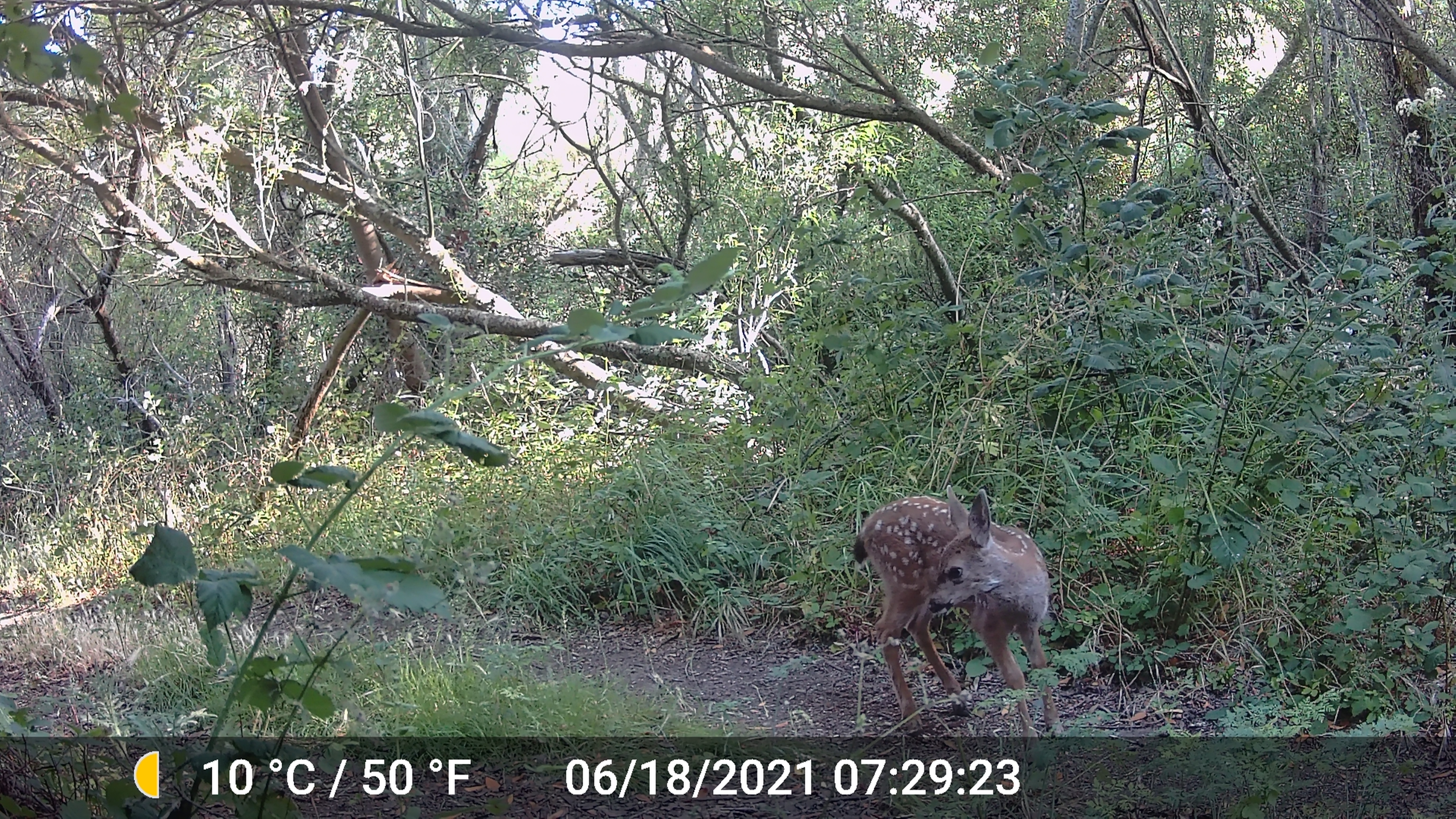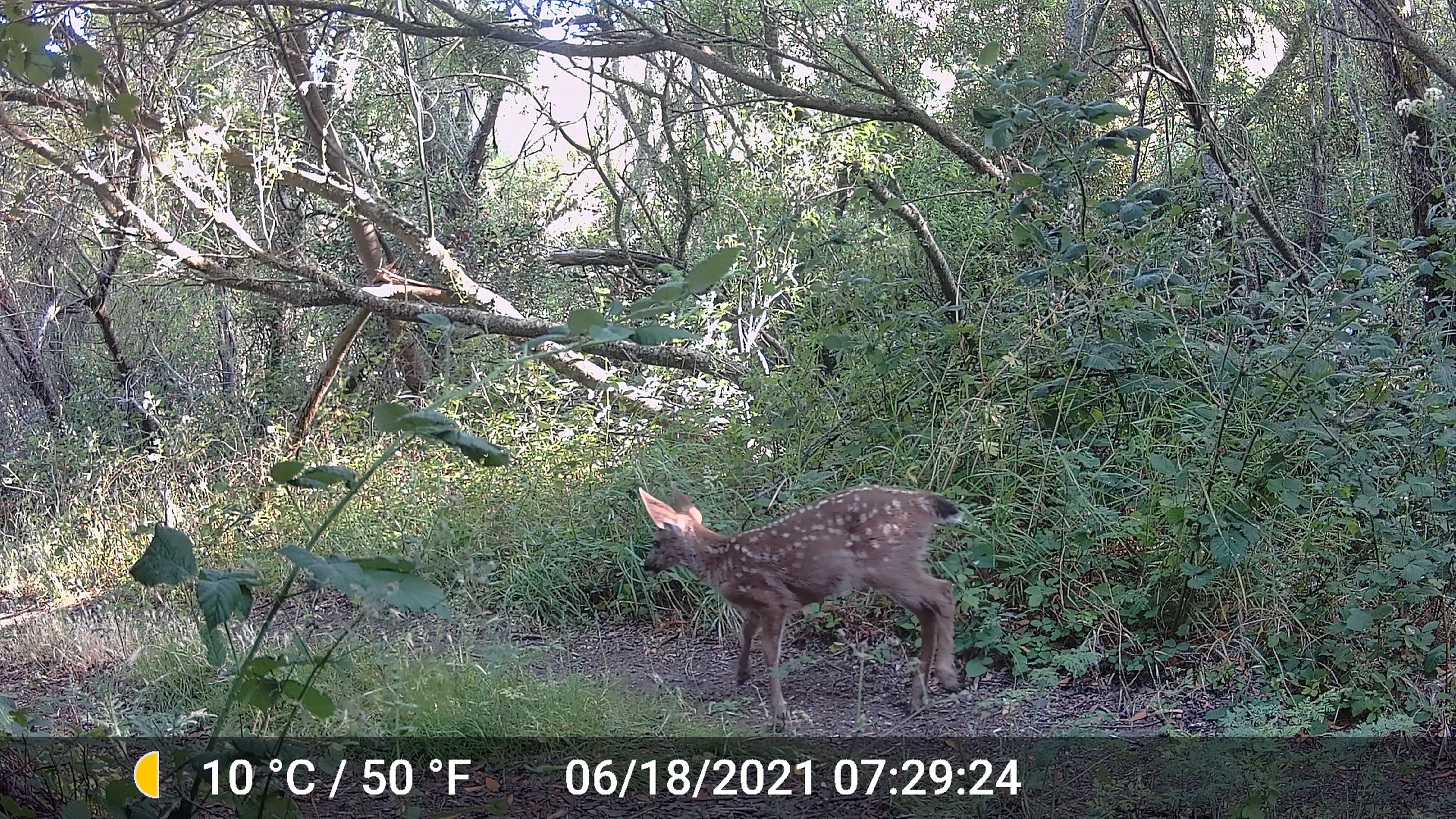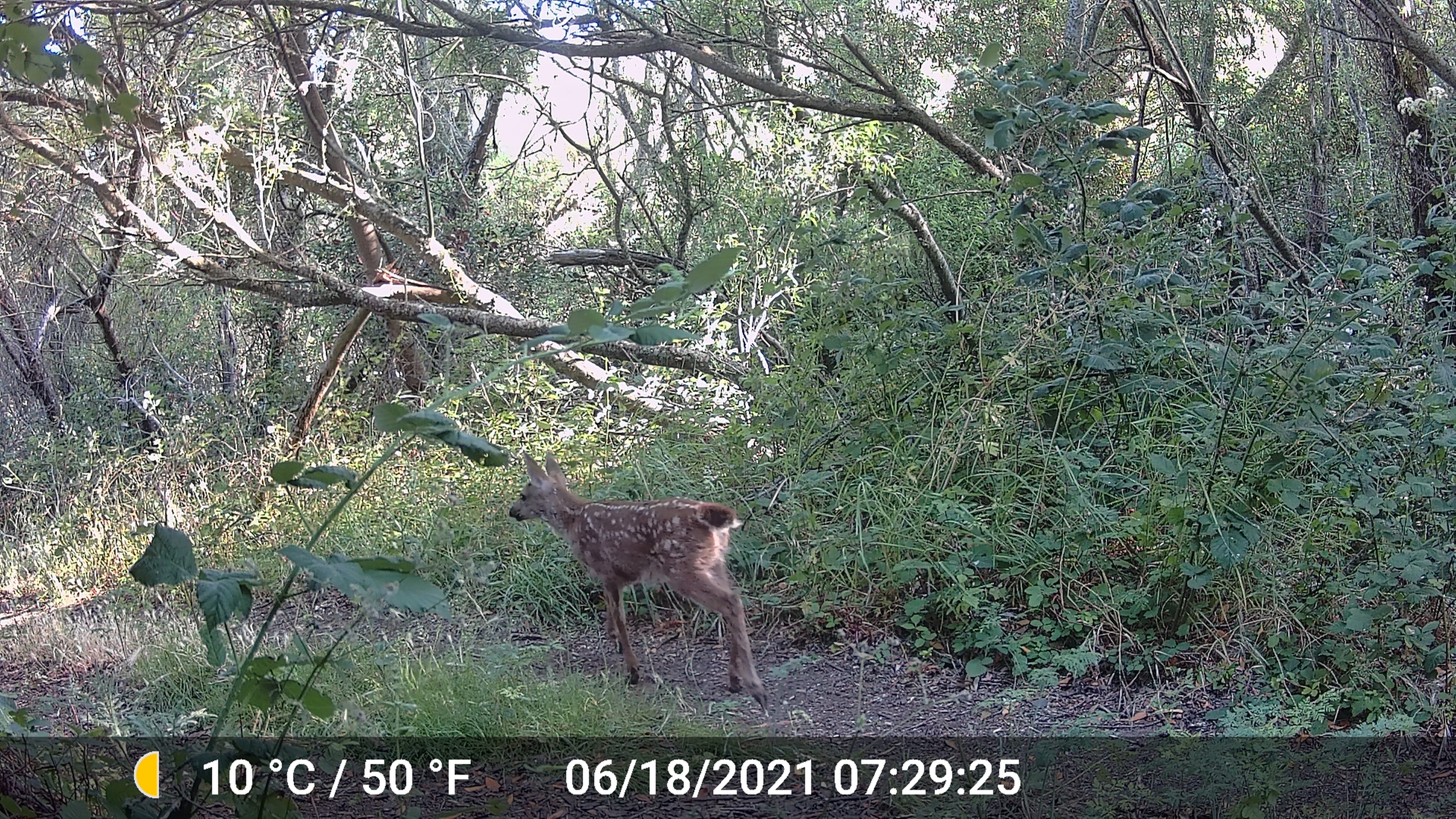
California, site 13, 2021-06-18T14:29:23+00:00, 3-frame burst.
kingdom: Animalia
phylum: Chordata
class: Mammalia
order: Artiodactyla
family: Cervidae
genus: Odocoileus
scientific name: Odocoileus hemionus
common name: mule deer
Mule deer (Odocoileus hemionus).